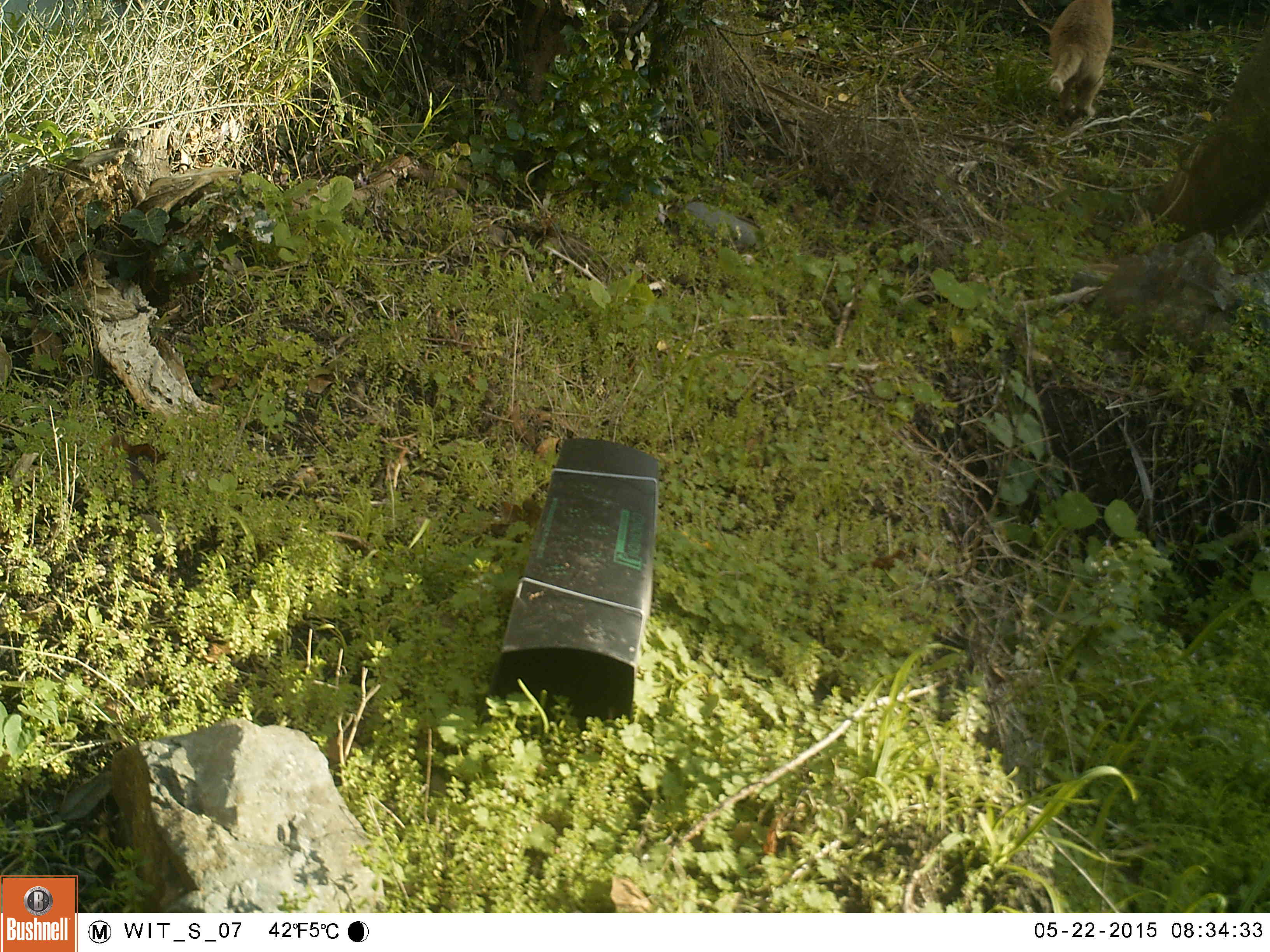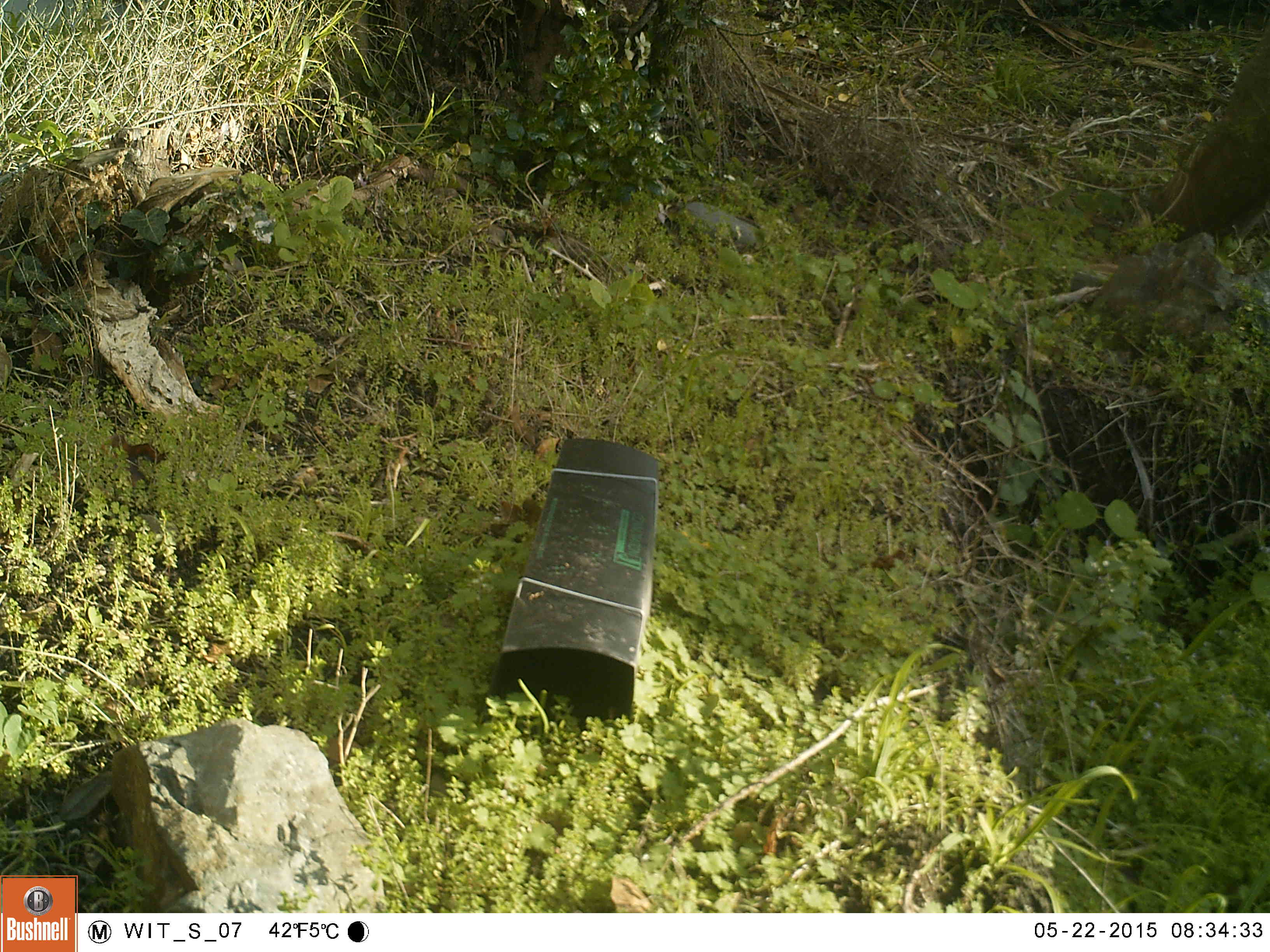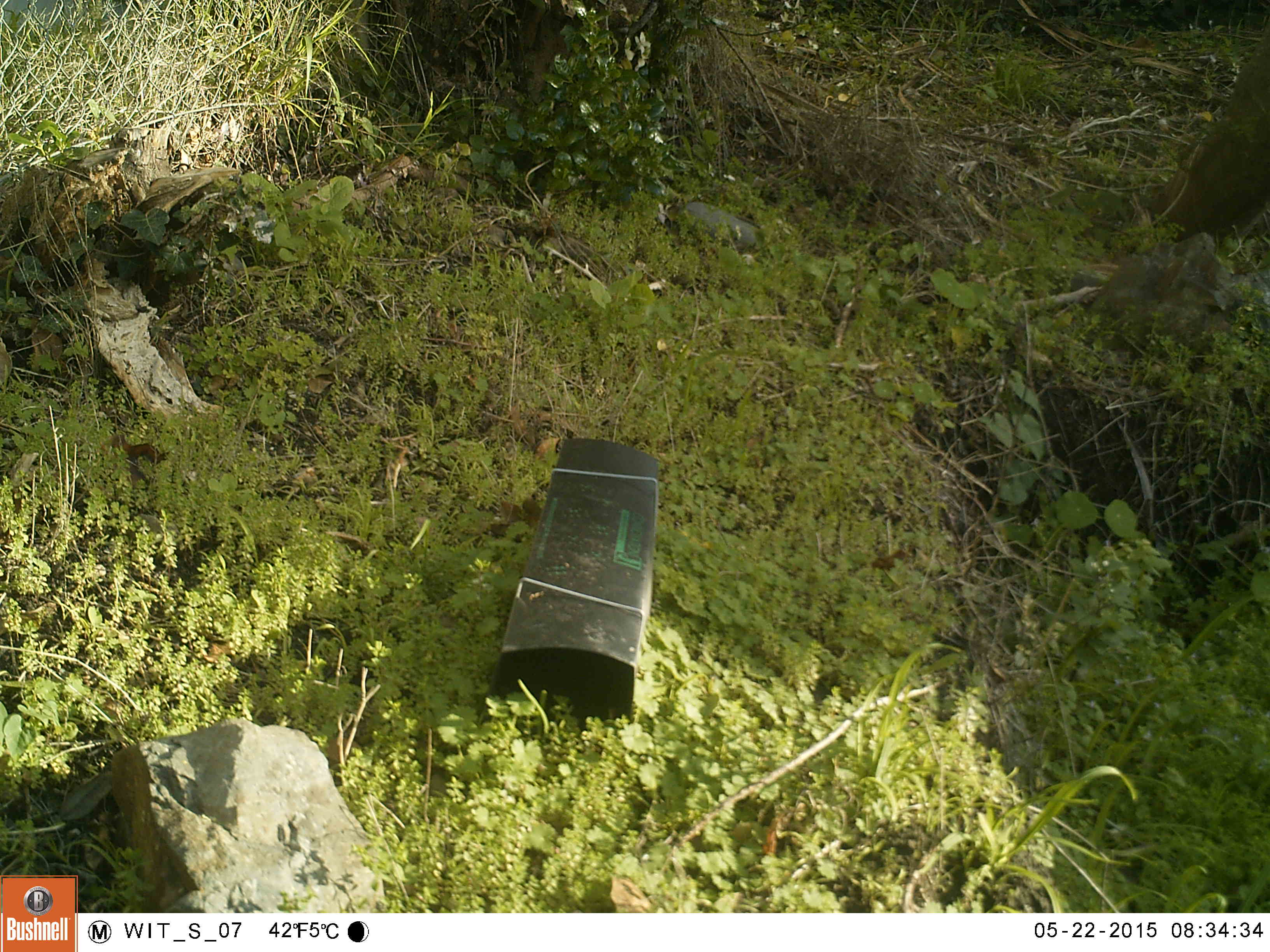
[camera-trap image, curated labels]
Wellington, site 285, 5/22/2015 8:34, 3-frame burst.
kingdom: Animalia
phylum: Chordata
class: Mammalia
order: Carnivora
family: Felidae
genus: Felis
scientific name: Felis catus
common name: cat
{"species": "cat (Felis catus)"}